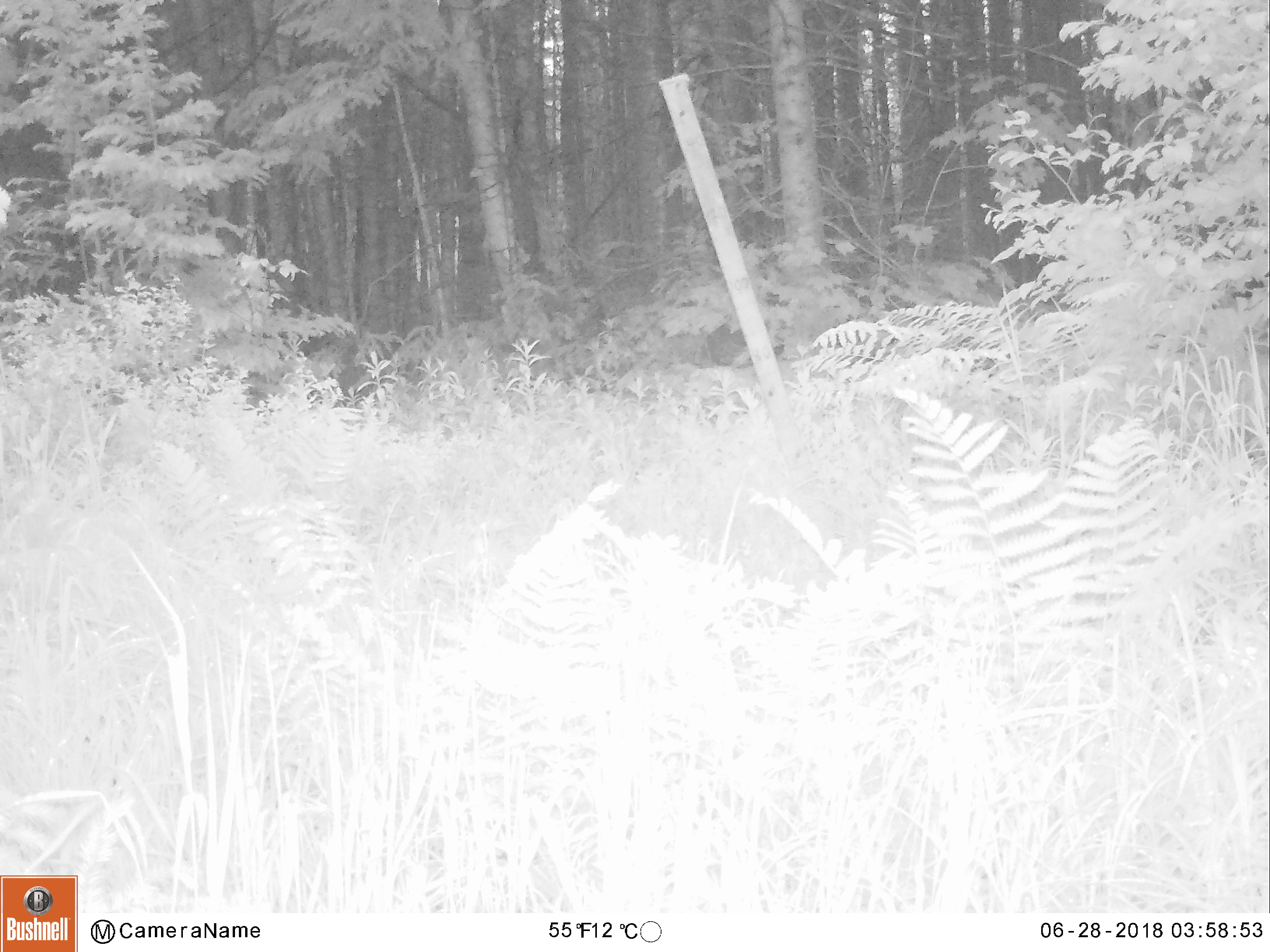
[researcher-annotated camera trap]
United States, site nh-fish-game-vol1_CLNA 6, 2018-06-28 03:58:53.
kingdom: Animalia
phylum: Chordata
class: Mammalia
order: Artiodactyla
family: Cervidae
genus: Odocoileus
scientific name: Odocoileus virginianus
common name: white-tailed deer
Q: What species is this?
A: White-tailed deer (Odocoileus virginianus).